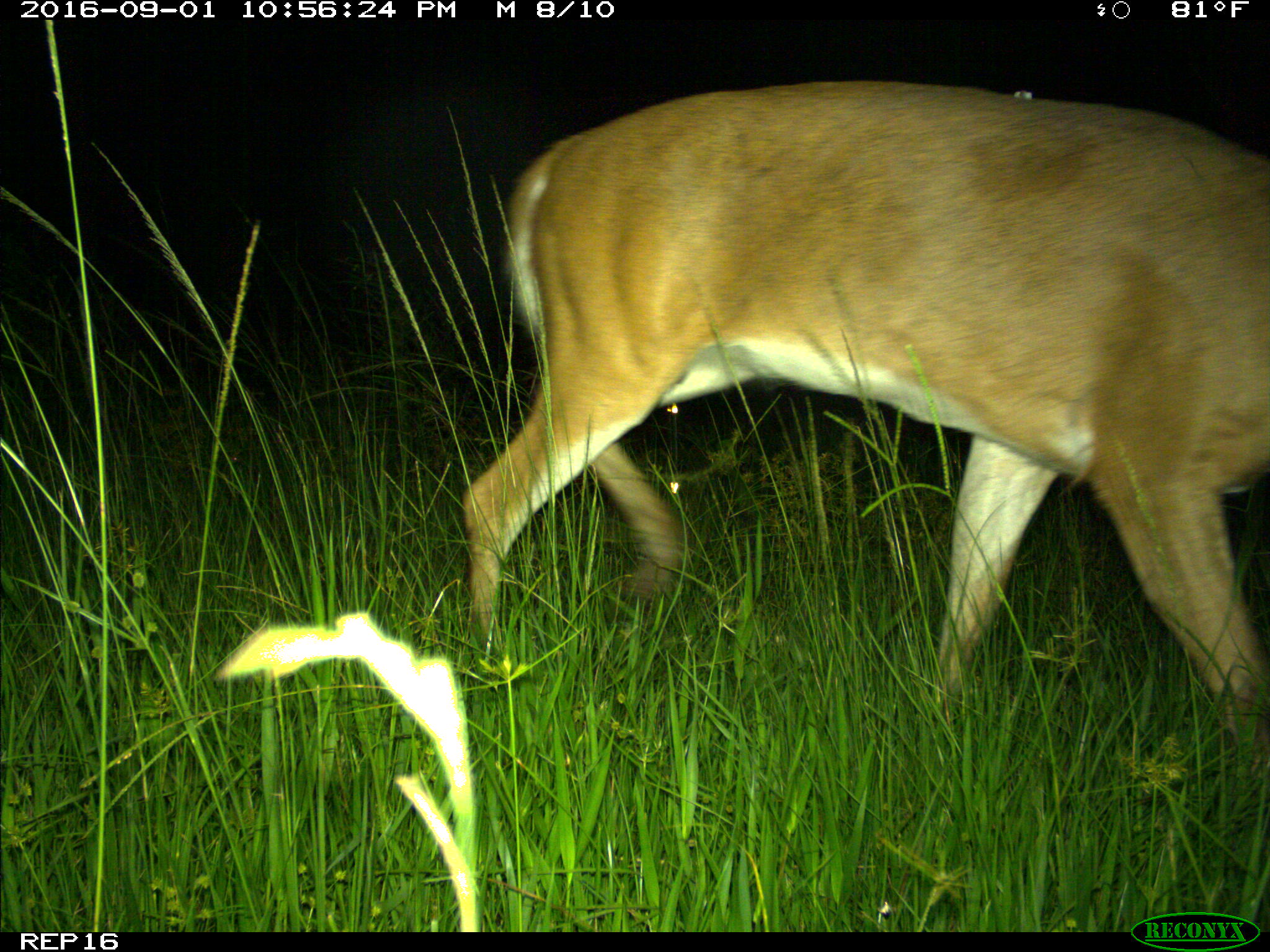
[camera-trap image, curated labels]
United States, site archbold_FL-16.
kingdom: Animalia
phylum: Chordata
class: Mammalia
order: Artiodactyla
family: Cervidae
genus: Odocoileus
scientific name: Odocoileus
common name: deer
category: unidentified deer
Unidentified deer (deer) (Odocoileus).